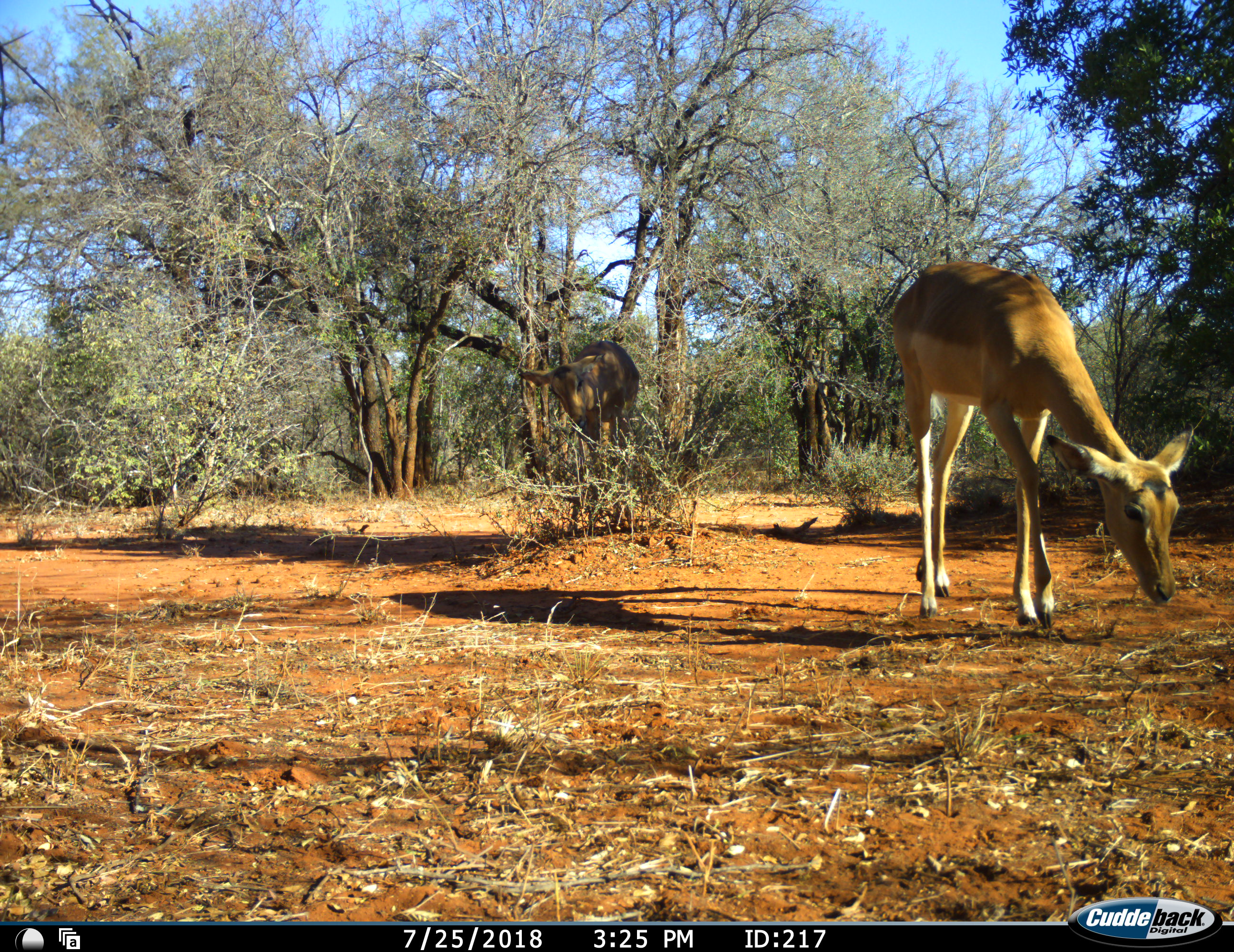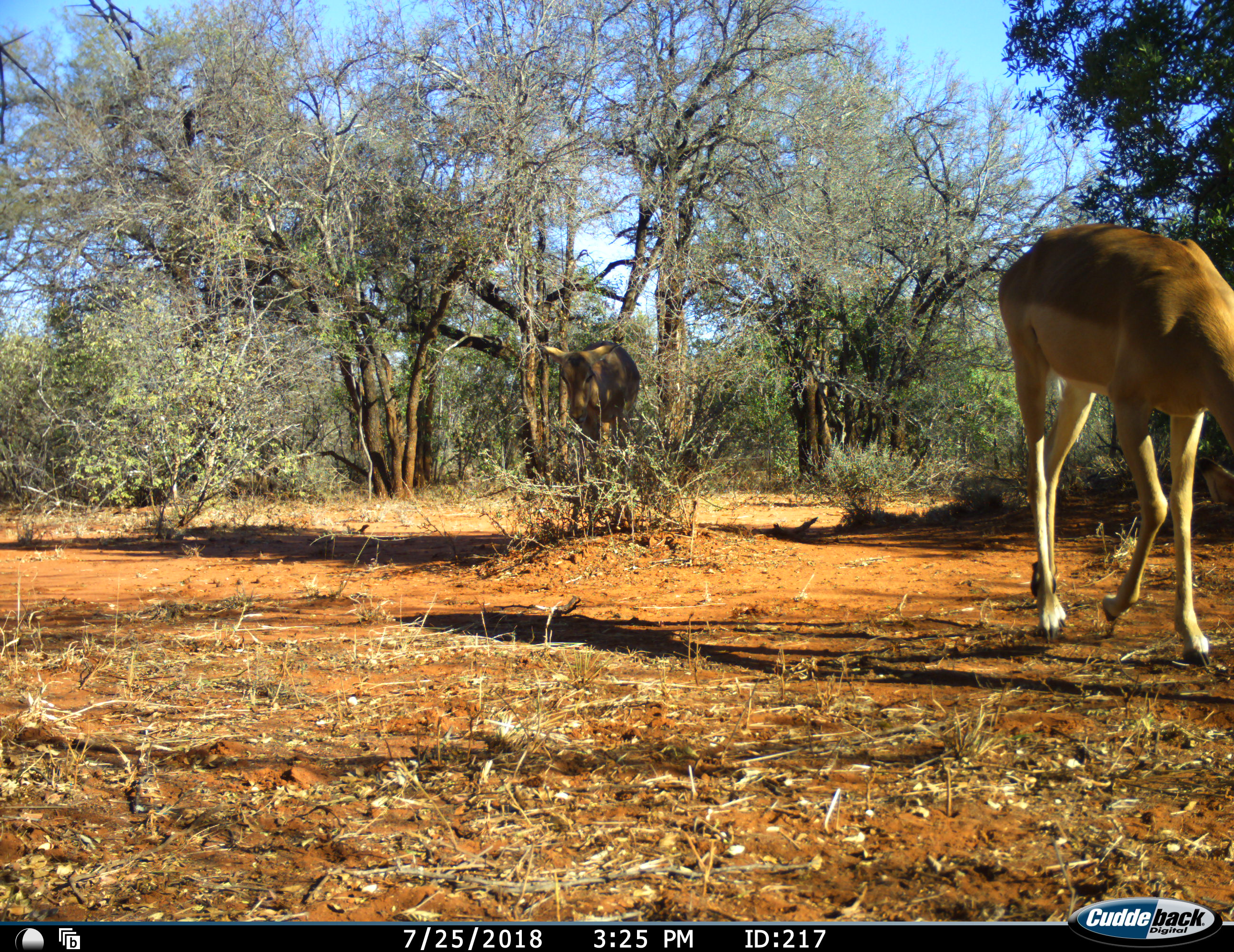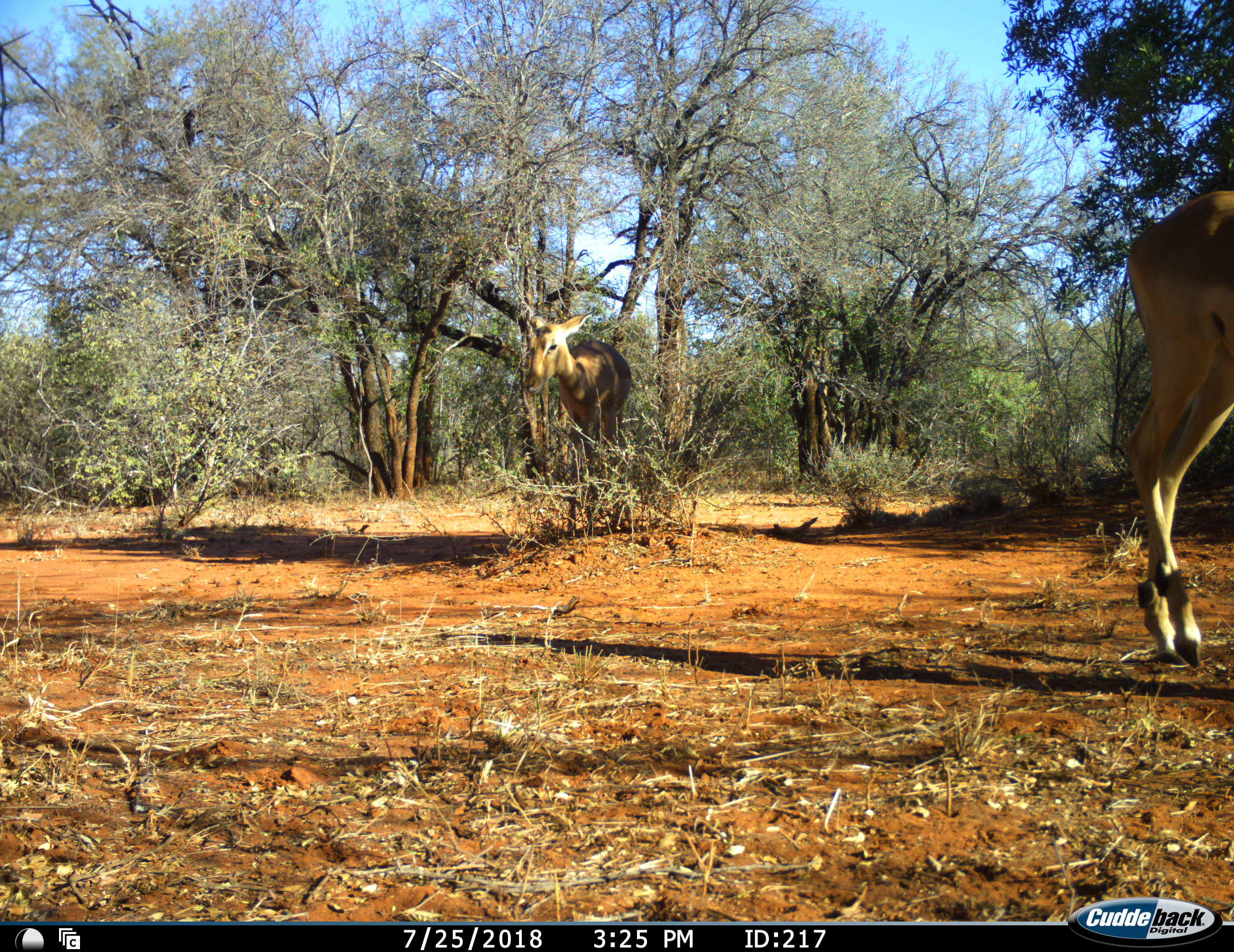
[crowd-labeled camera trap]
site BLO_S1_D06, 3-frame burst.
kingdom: Animalia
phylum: Chordata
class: Mammalia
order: Artiodactyla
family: Bovidae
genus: Aepyceros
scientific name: Aepyceros melampus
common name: impala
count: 2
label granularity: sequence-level